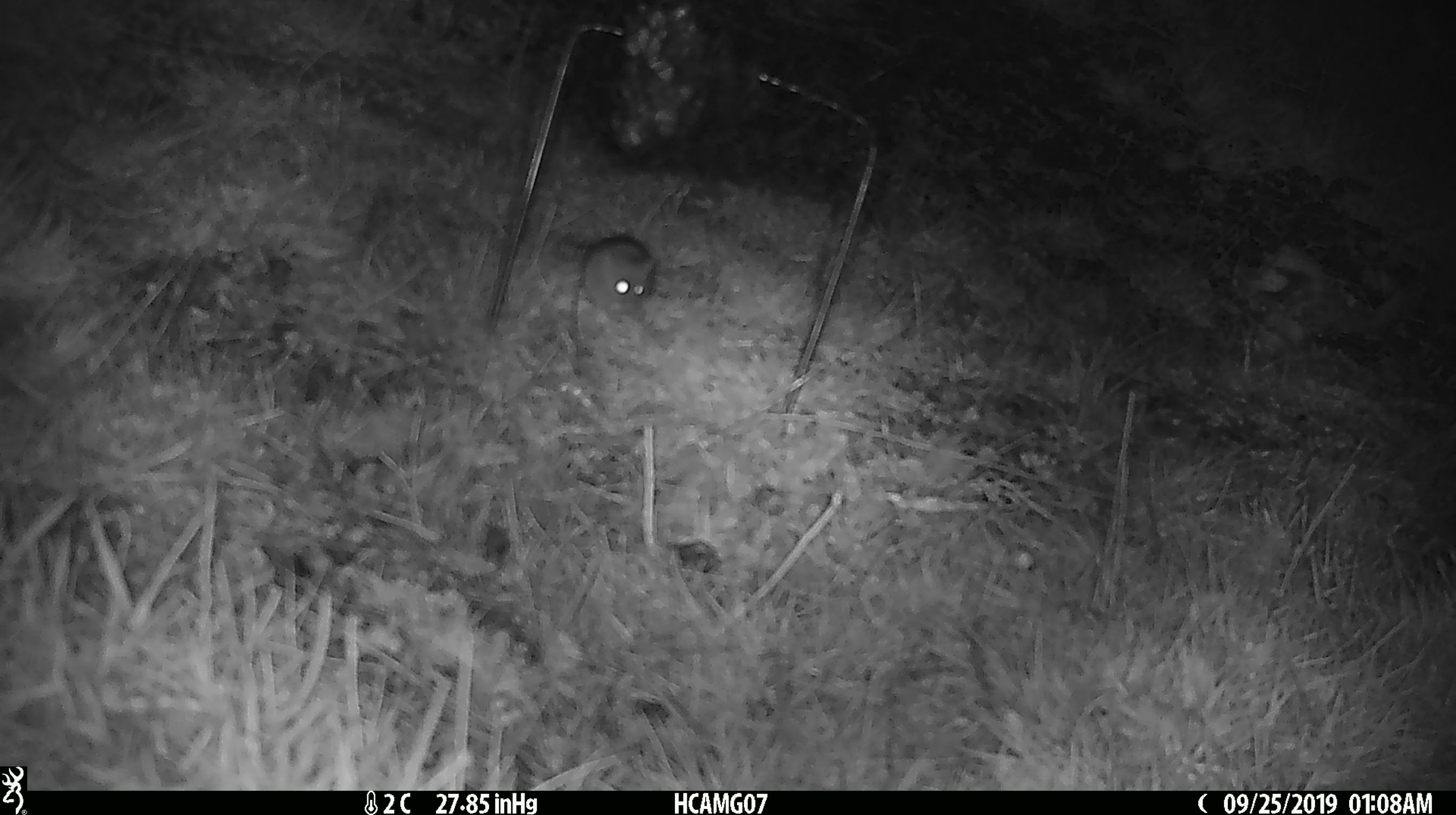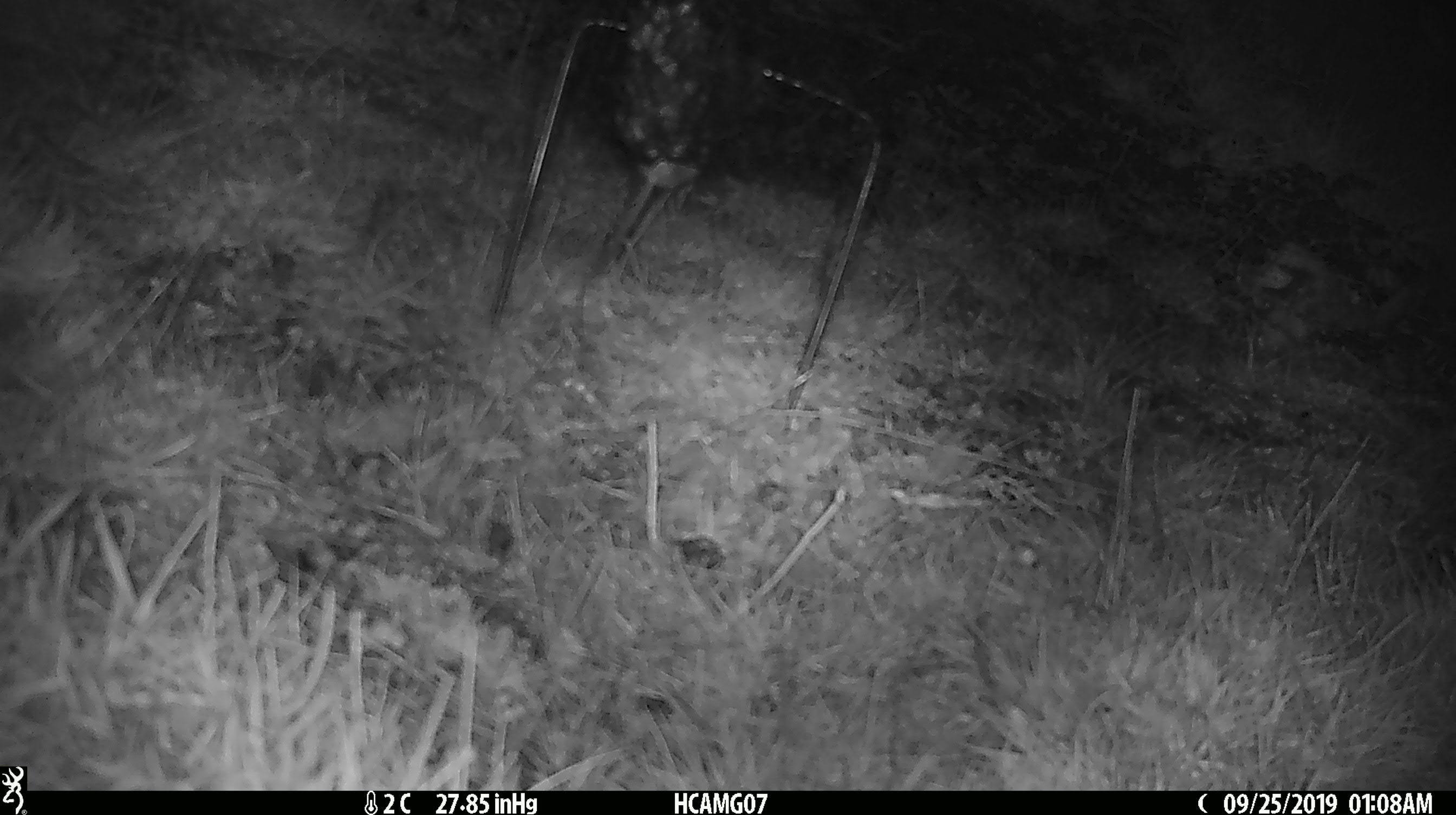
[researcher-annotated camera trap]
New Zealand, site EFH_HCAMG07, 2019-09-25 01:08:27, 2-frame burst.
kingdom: Animalia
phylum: Chordata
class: Mammalia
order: Rodentia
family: Muridae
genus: Mus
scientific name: Mus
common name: mouse